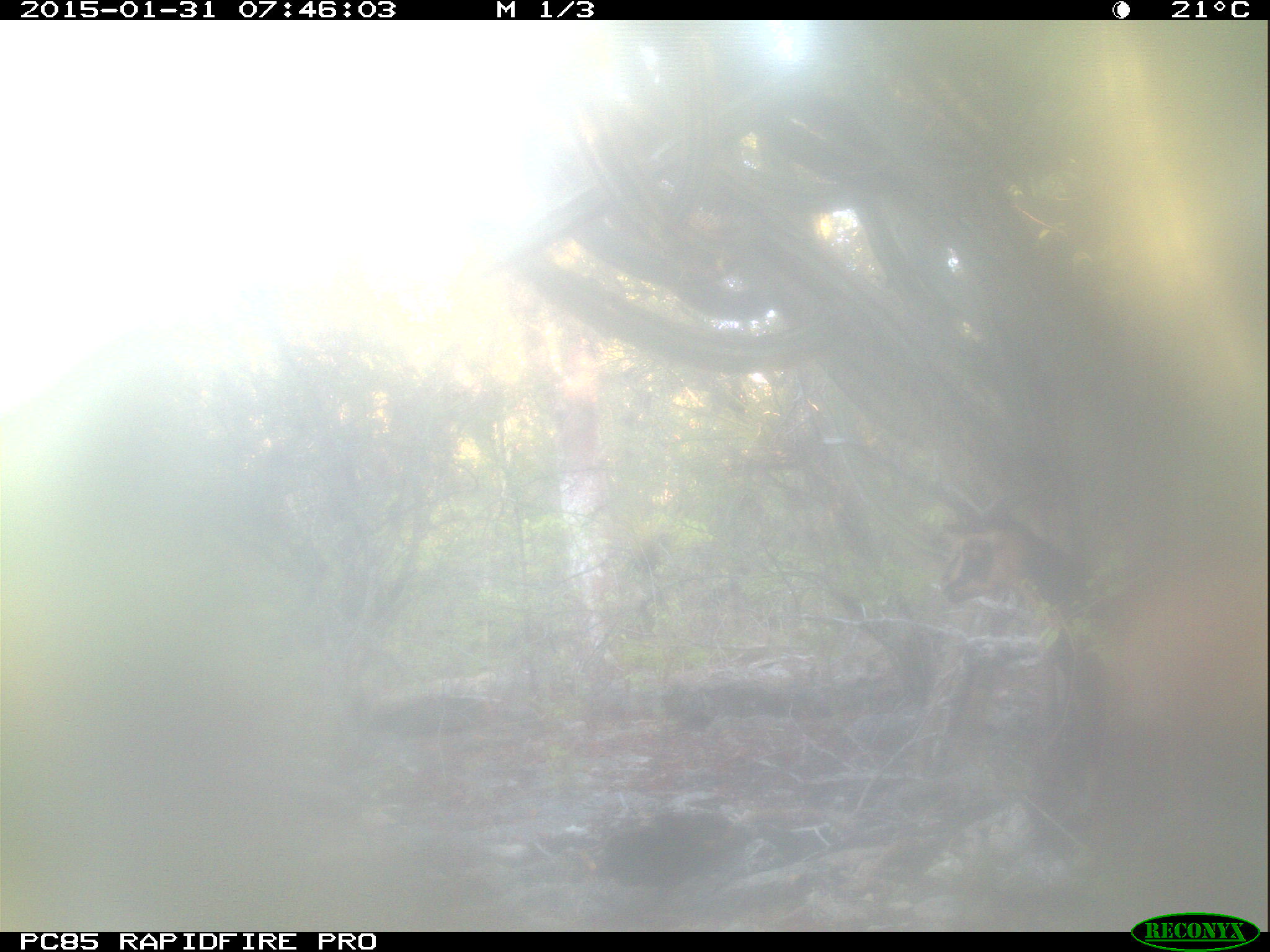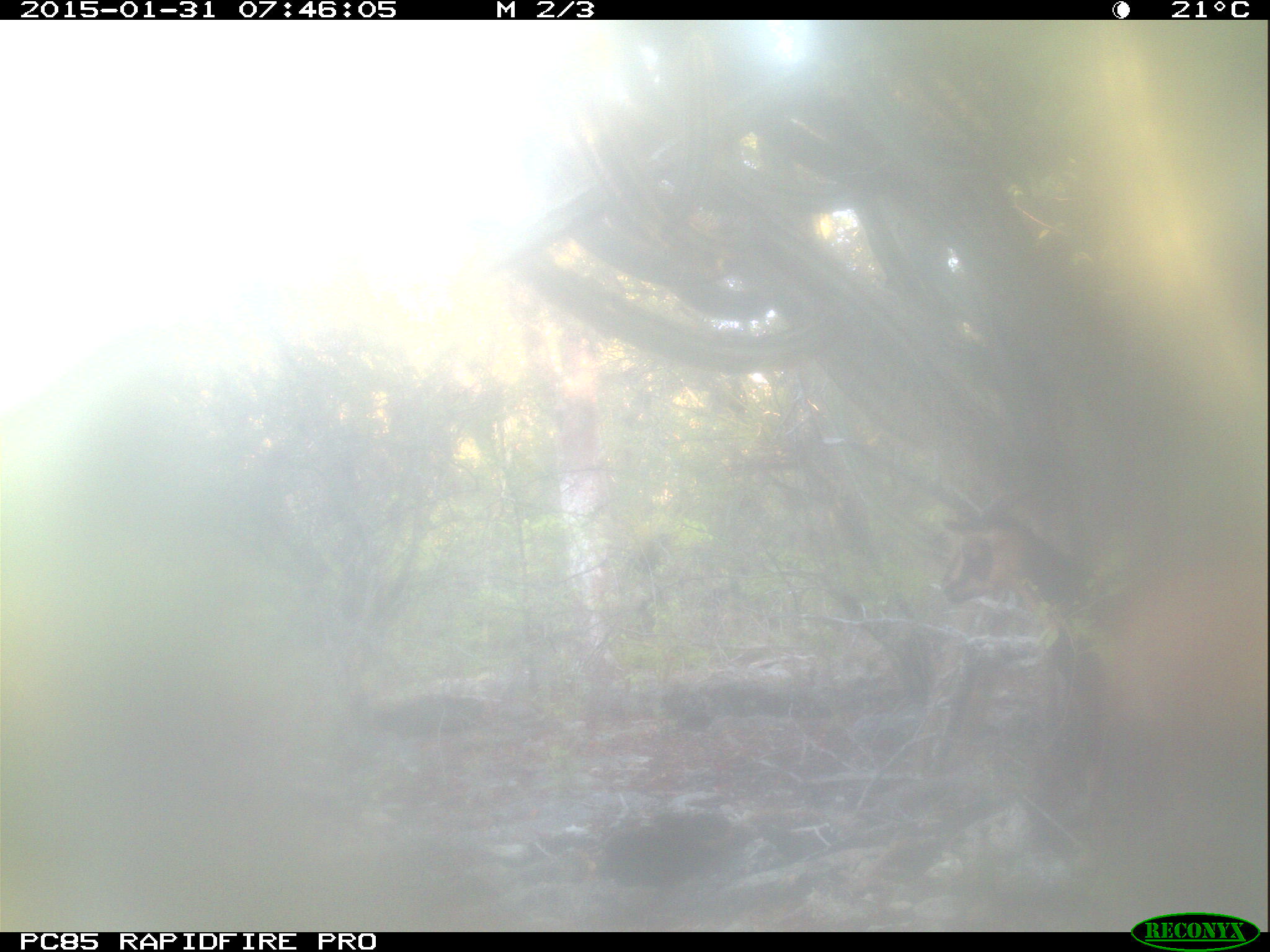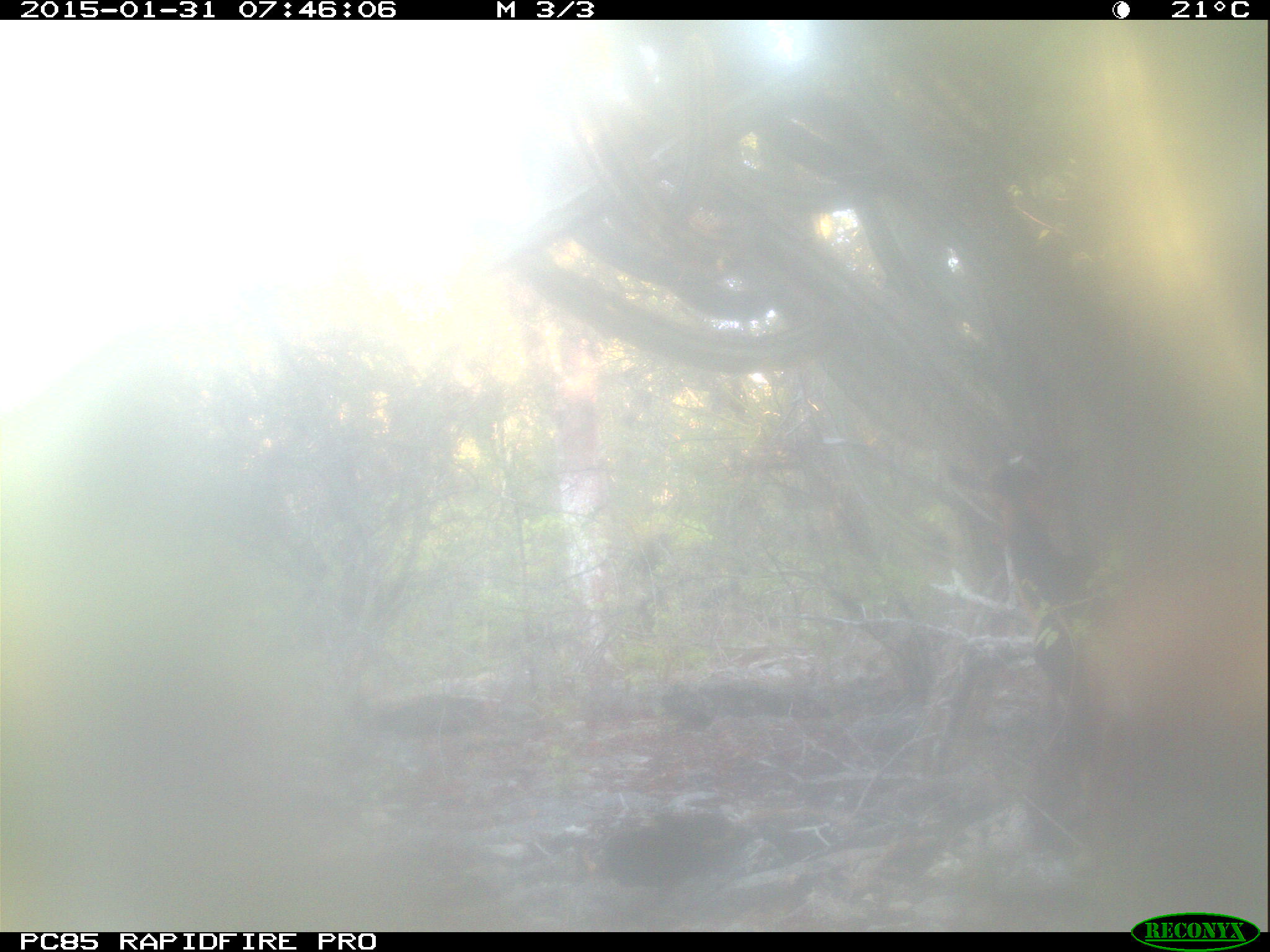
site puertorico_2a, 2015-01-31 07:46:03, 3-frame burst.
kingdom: Animalia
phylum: Chordata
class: Mammalia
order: Artiodactyla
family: Bovidae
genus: Capra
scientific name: Capra hircus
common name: goat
Goat (Capra hircus).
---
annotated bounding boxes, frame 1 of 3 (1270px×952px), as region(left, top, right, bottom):
goat: region(920, 492, 1270, 858)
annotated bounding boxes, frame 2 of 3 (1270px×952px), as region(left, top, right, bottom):
goat: region(925, 473, 1270, 827)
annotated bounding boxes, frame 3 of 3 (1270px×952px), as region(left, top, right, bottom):
goat: region(946, 442, 1270, 839)